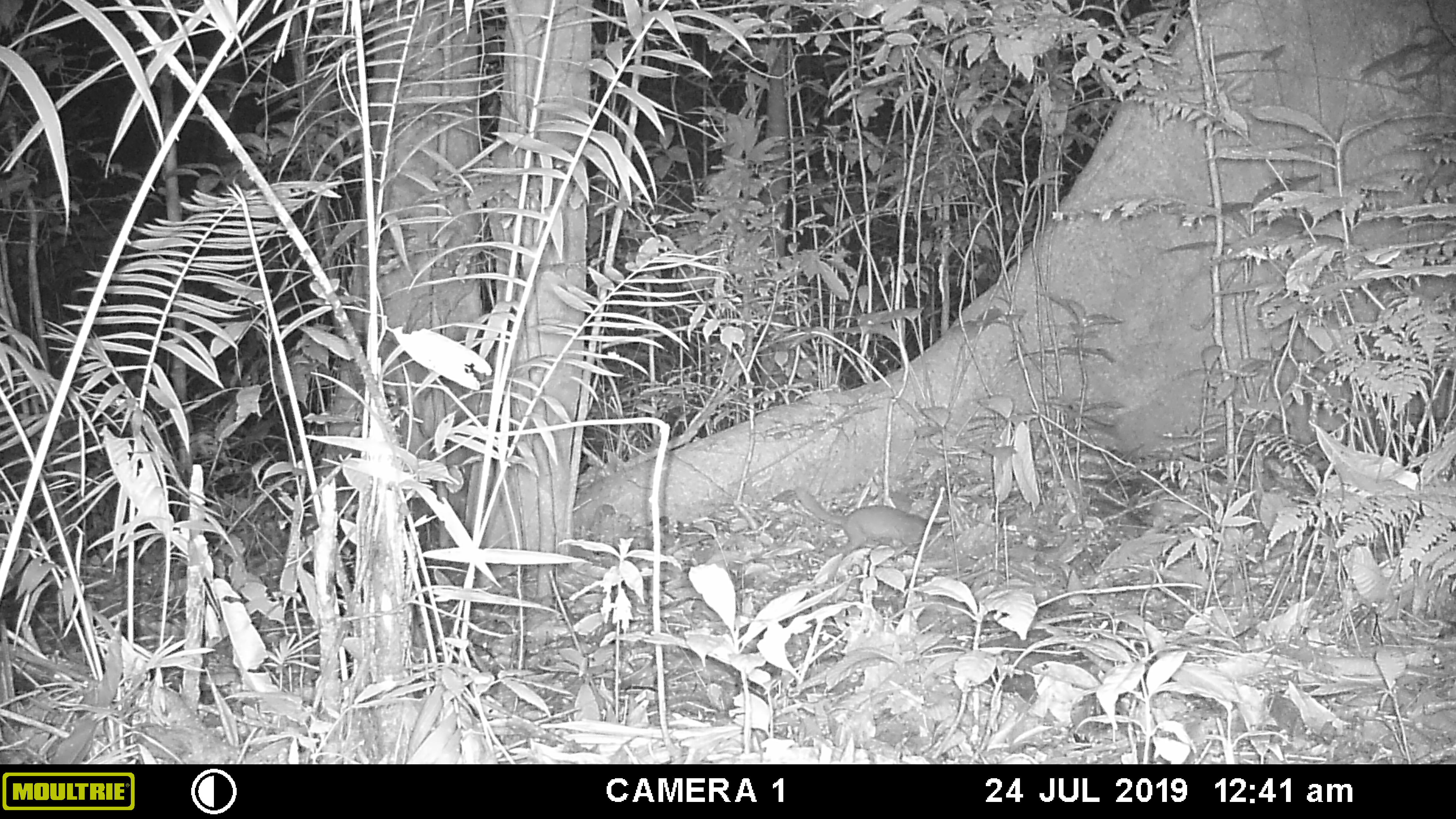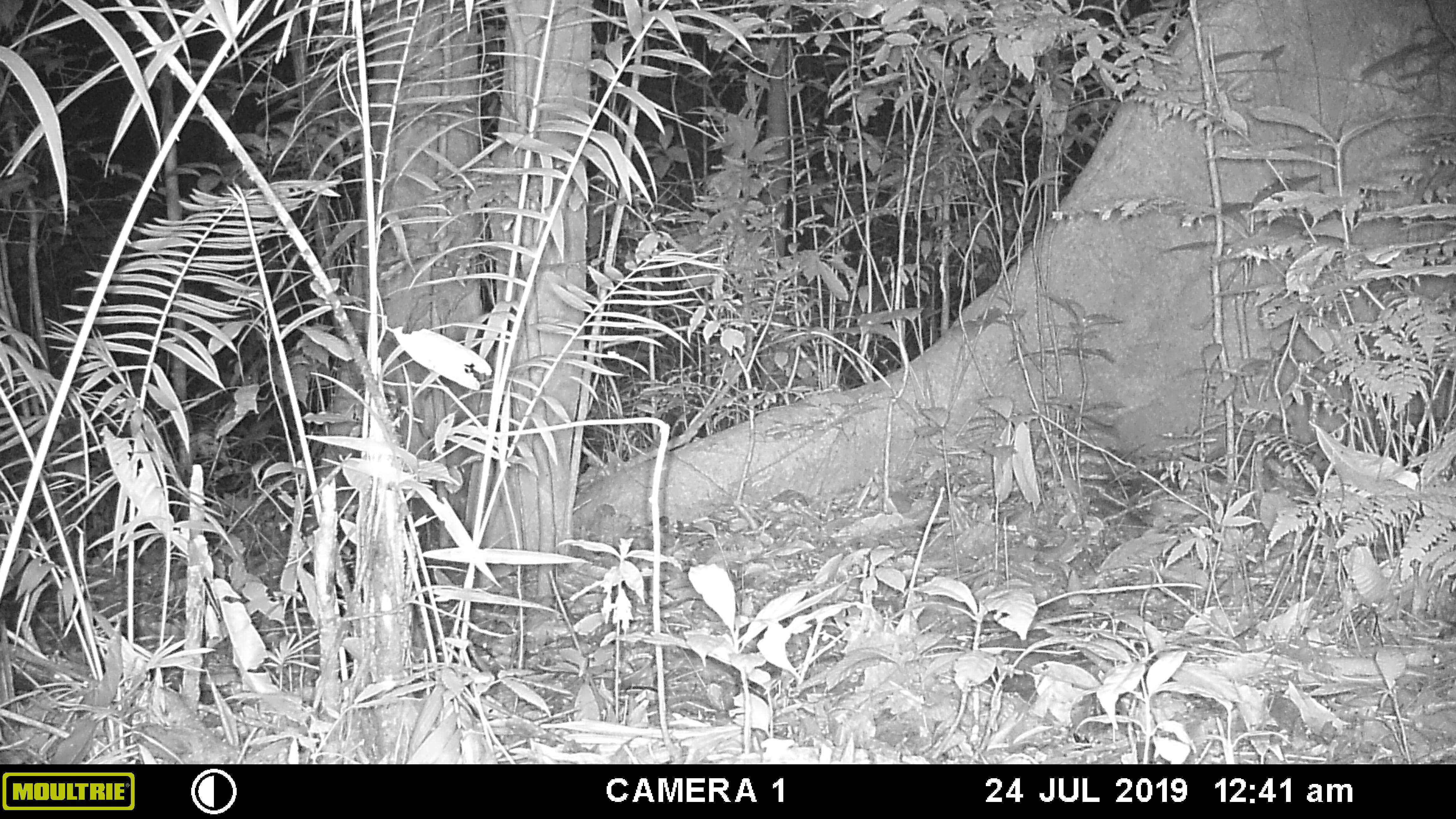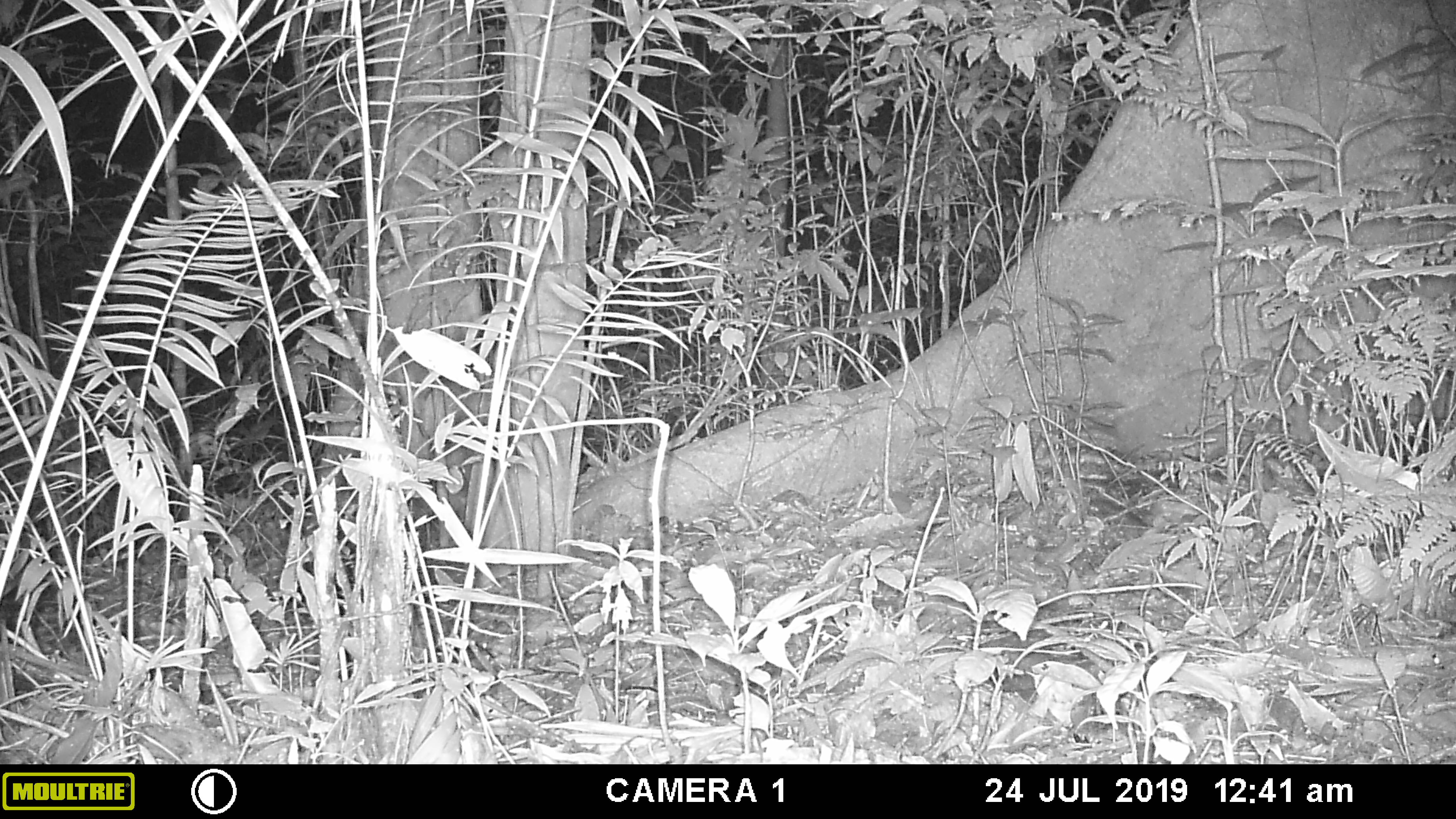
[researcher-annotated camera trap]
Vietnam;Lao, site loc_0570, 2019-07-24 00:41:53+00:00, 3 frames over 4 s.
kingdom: Animalia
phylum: Chordata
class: Mammalia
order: Carnivora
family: Mustelidae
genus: Melogale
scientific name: Melogale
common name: ferret badger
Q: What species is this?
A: Ferret badger (Melogale).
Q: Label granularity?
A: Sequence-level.